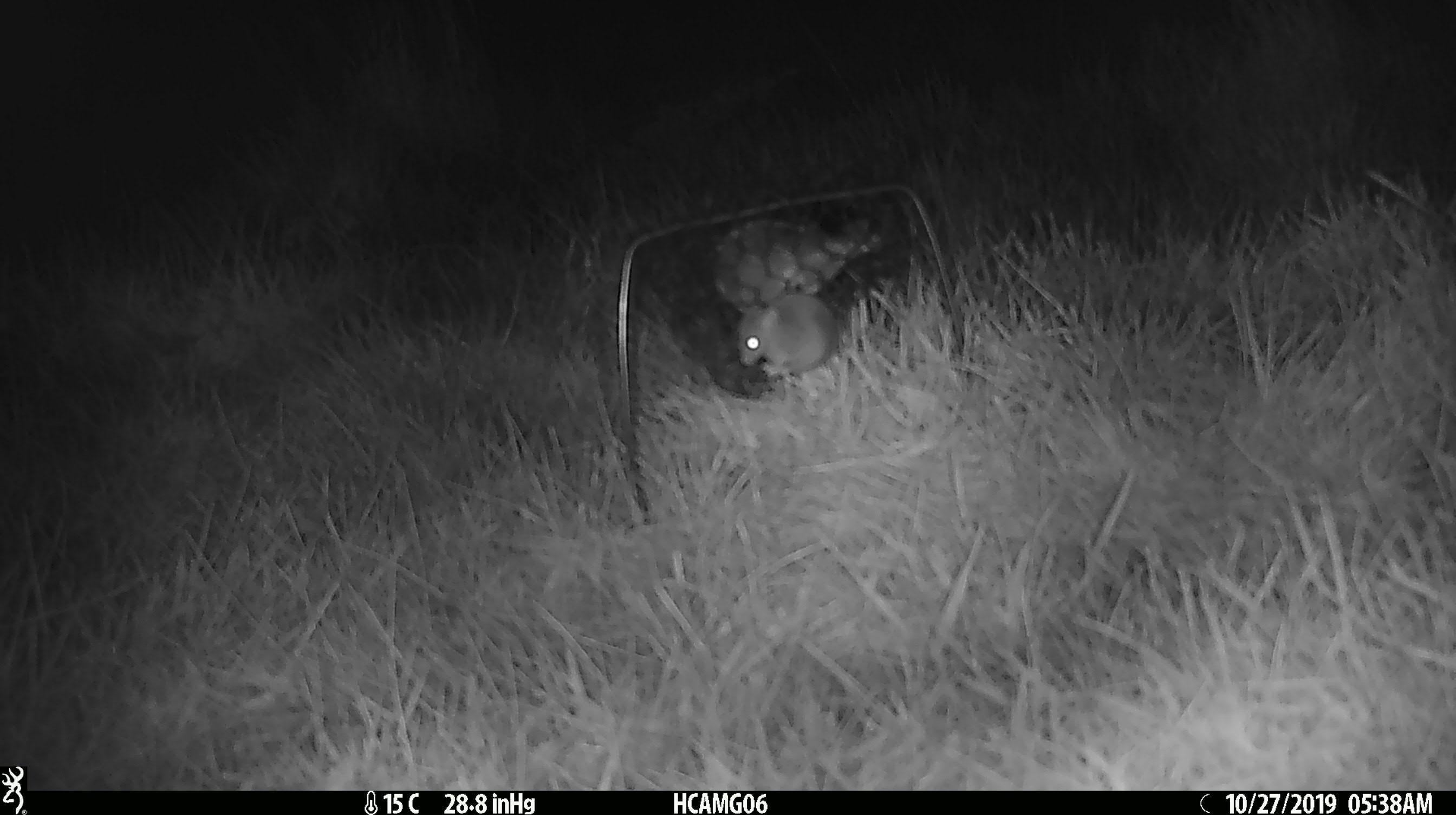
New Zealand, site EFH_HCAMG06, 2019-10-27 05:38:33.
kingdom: Animalia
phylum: Chordata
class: Mammalia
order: Rodentia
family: Muridae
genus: Mus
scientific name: Mus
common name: mouse